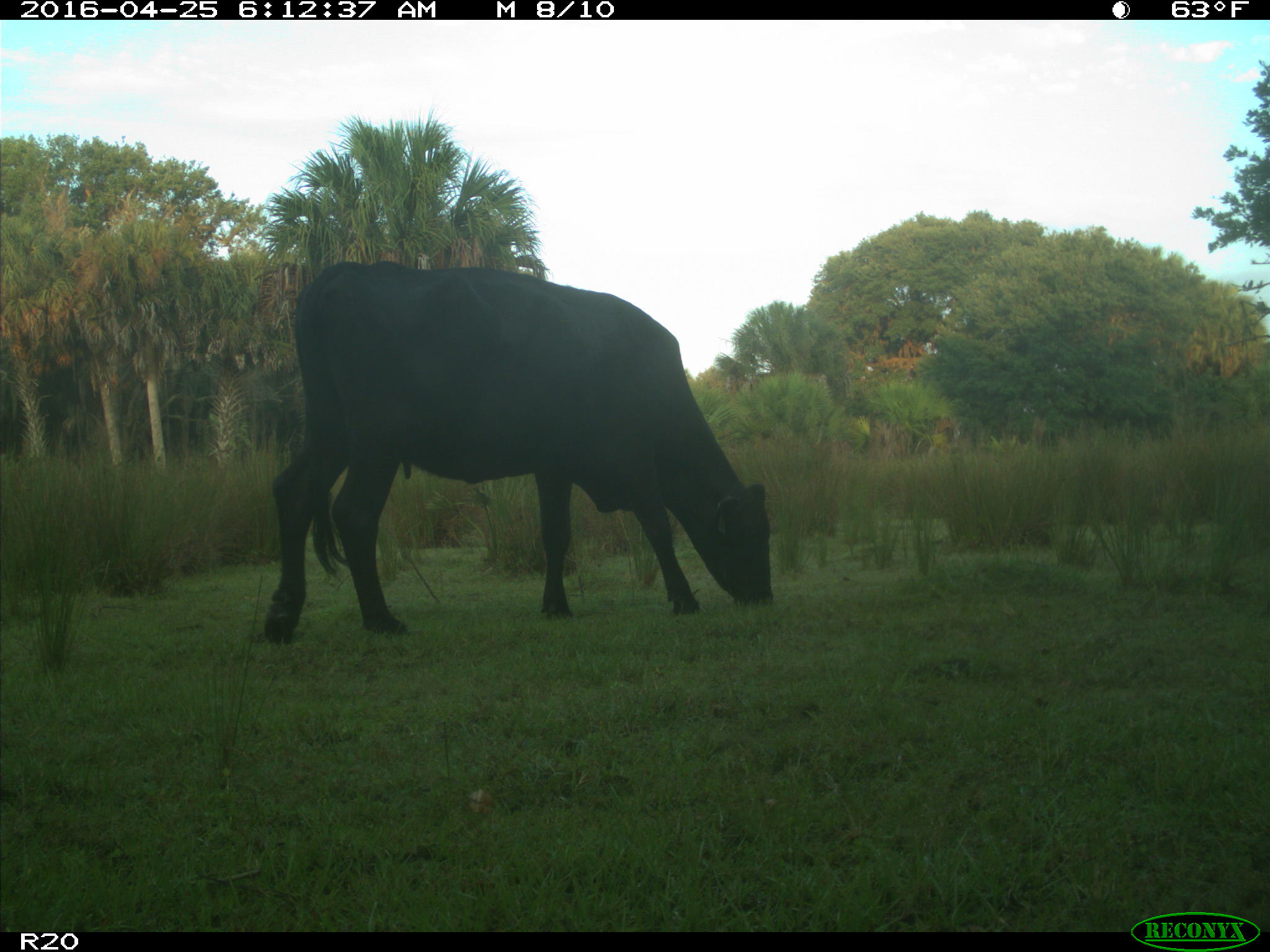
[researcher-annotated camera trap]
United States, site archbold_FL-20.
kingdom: Animalia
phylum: Chordata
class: Mammalia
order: Artiodactyla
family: Bovidae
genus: Bos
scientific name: Bos taurus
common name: domestic cow